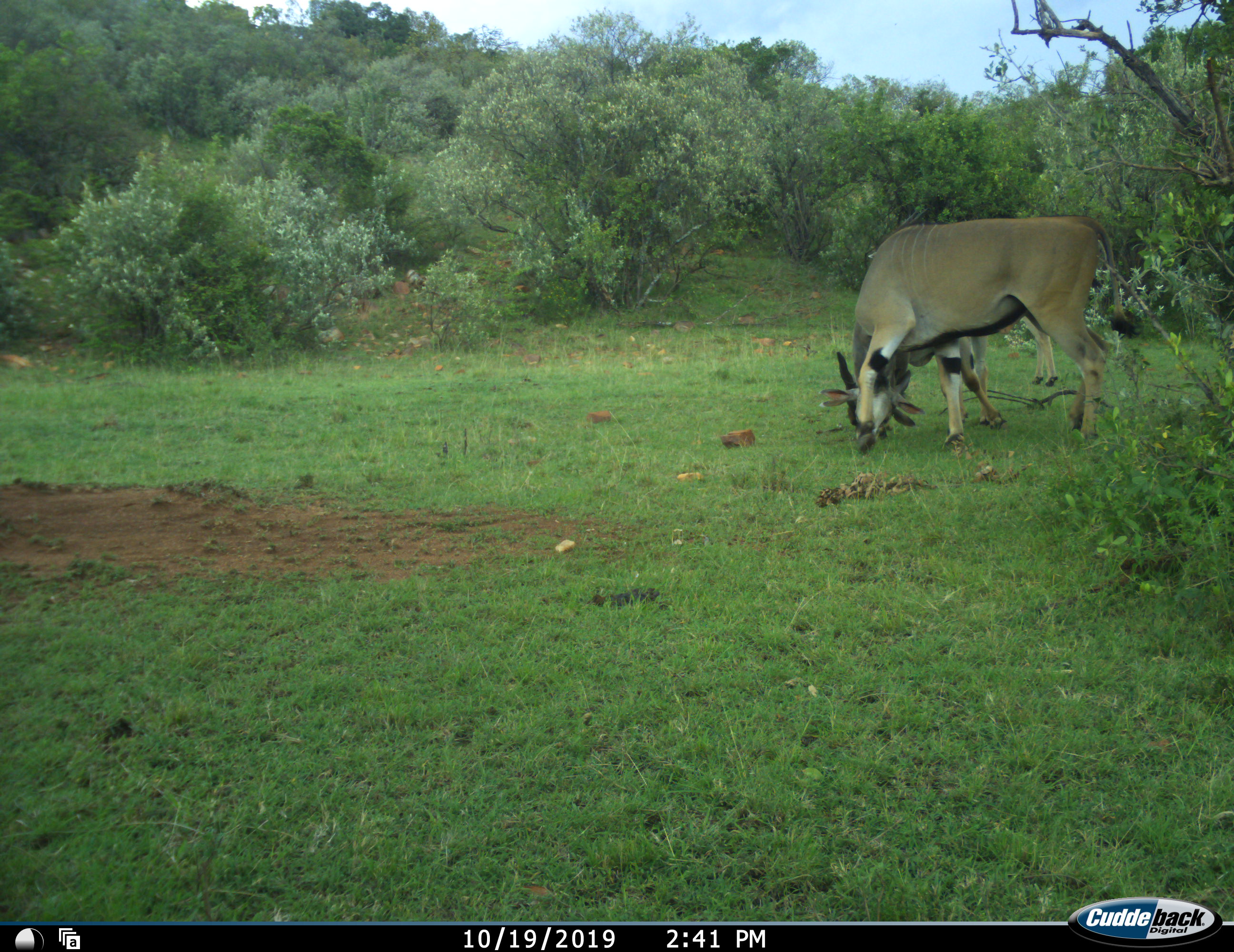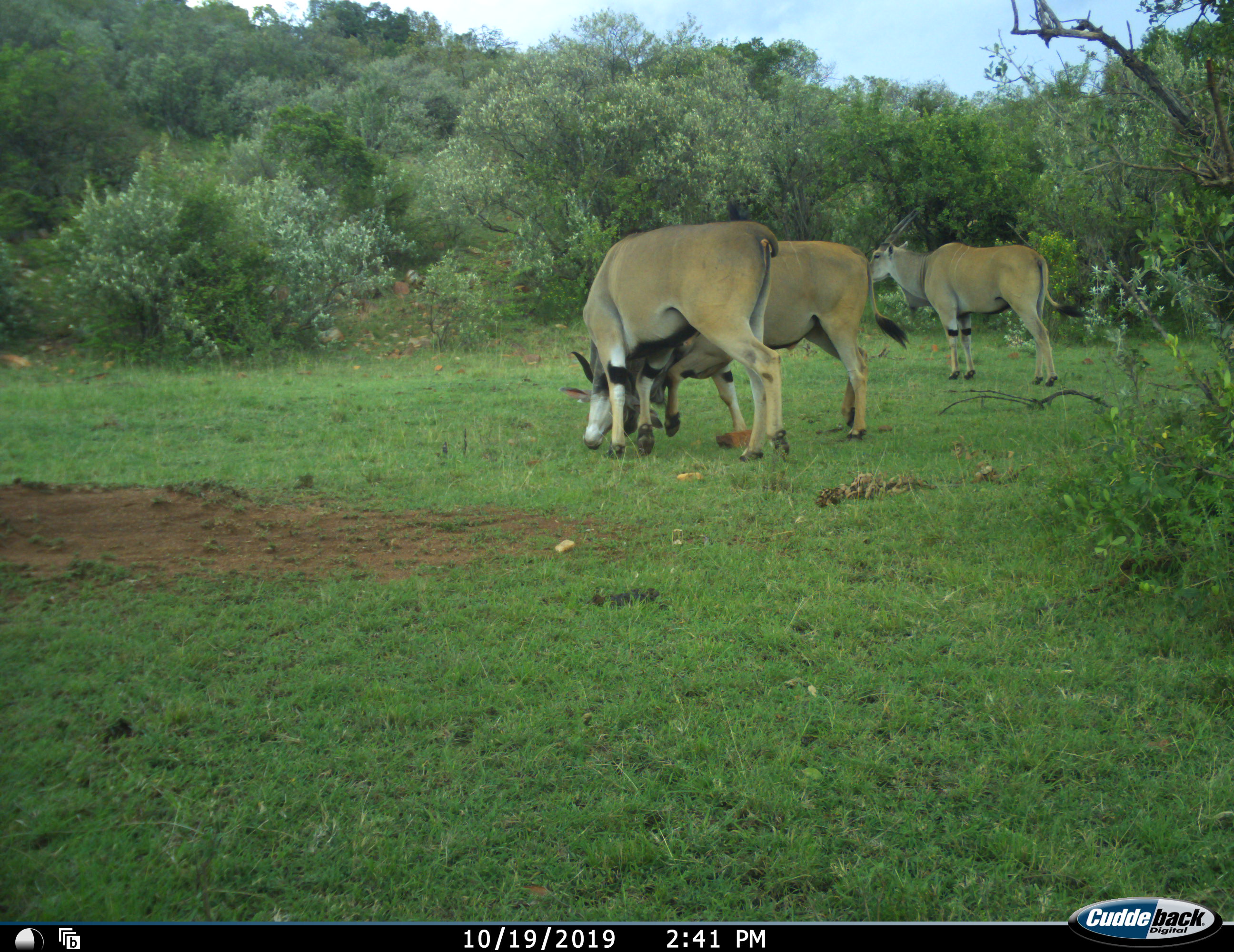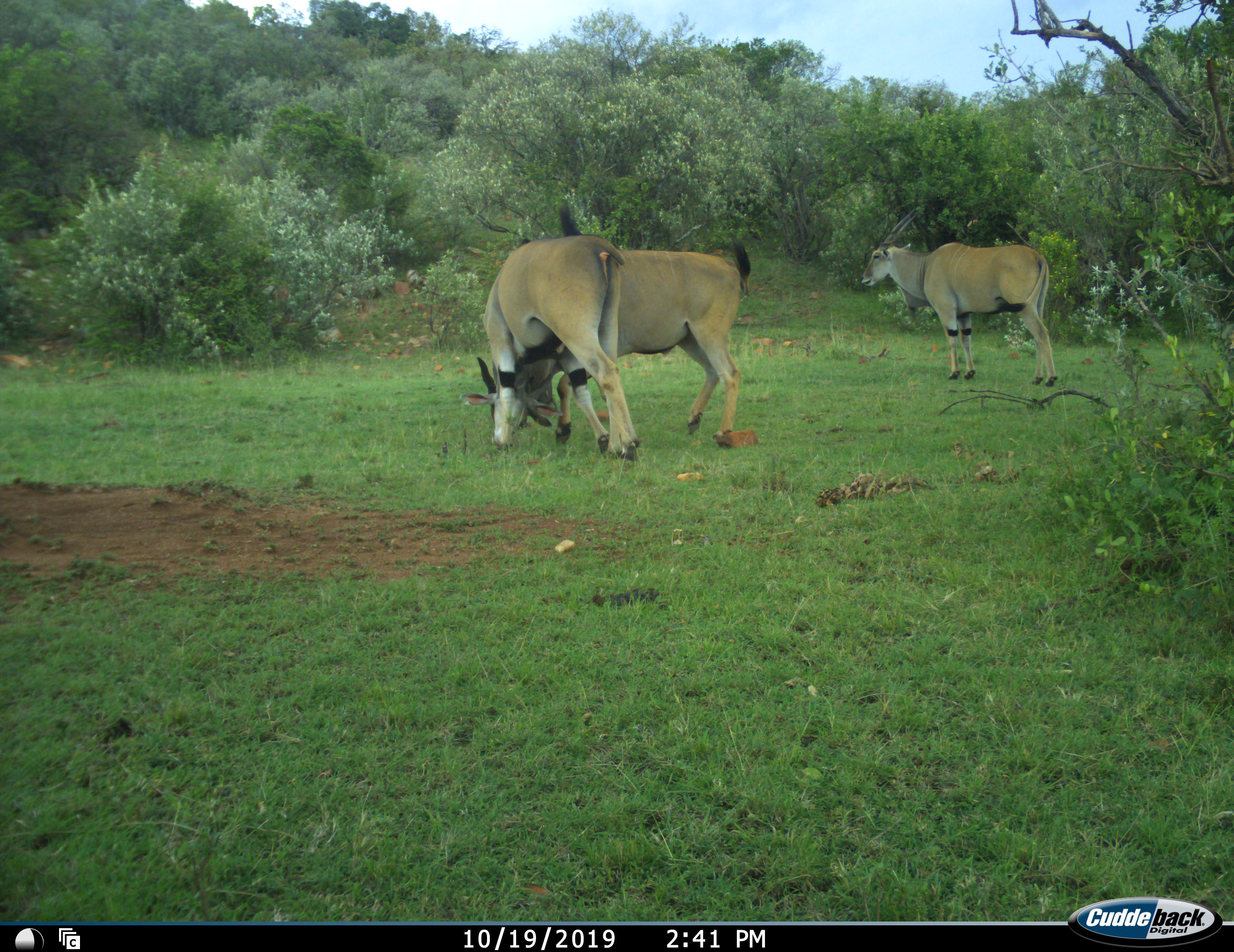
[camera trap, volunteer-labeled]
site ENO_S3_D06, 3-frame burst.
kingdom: Animalia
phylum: Chordata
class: Mammalia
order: Artiodactyla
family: Bovidae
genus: Tragelaphus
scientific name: Tragelaphus oryx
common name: eland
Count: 3.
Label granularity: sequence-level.